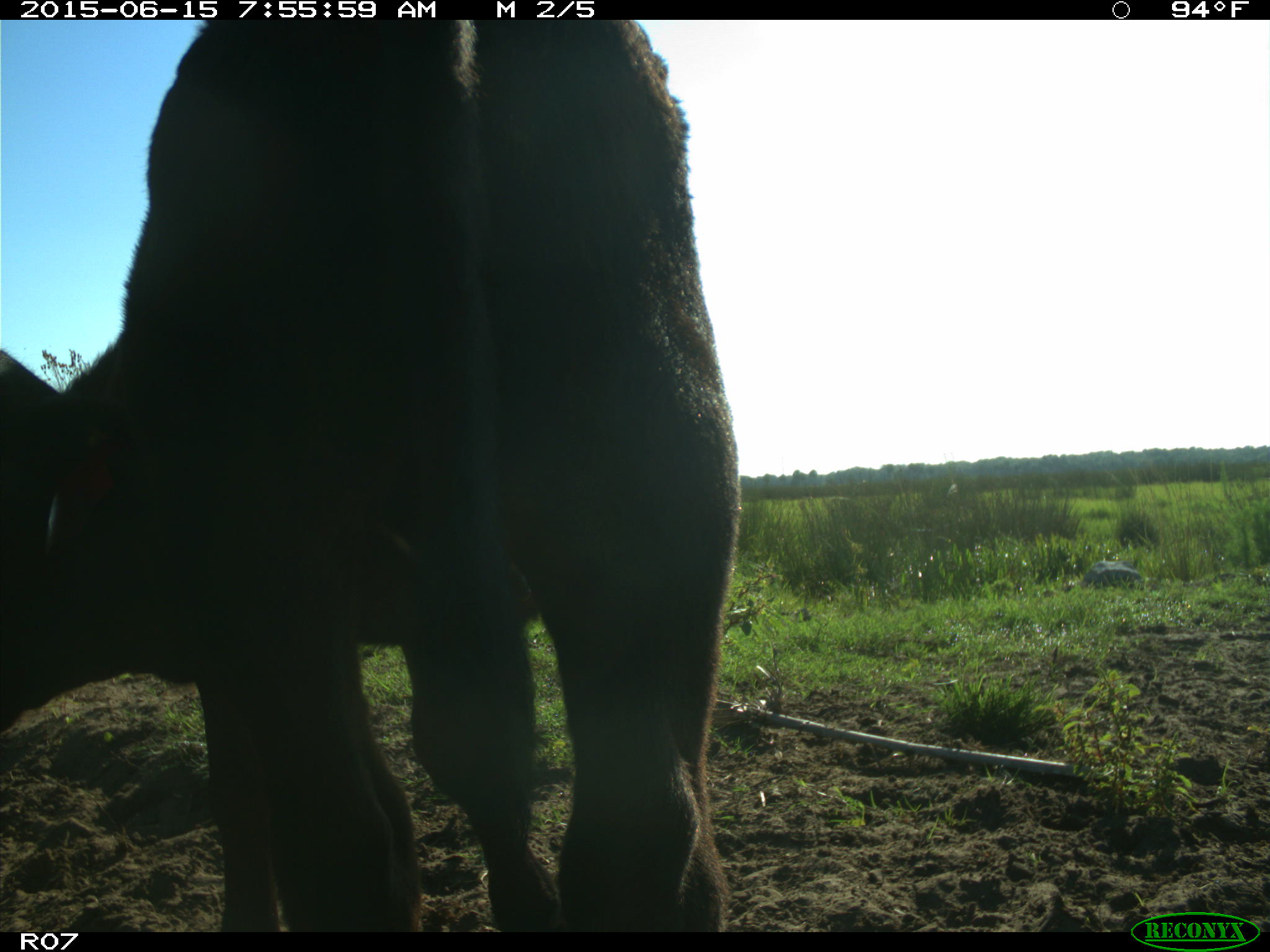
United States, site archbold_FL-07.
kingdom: Animalia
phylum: Chordata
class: Mammalia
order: Artiodactyla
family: Bovidae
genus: Bos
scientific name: Bos taurus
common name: domestic cow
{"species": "Bos taurus (domestic cow)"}